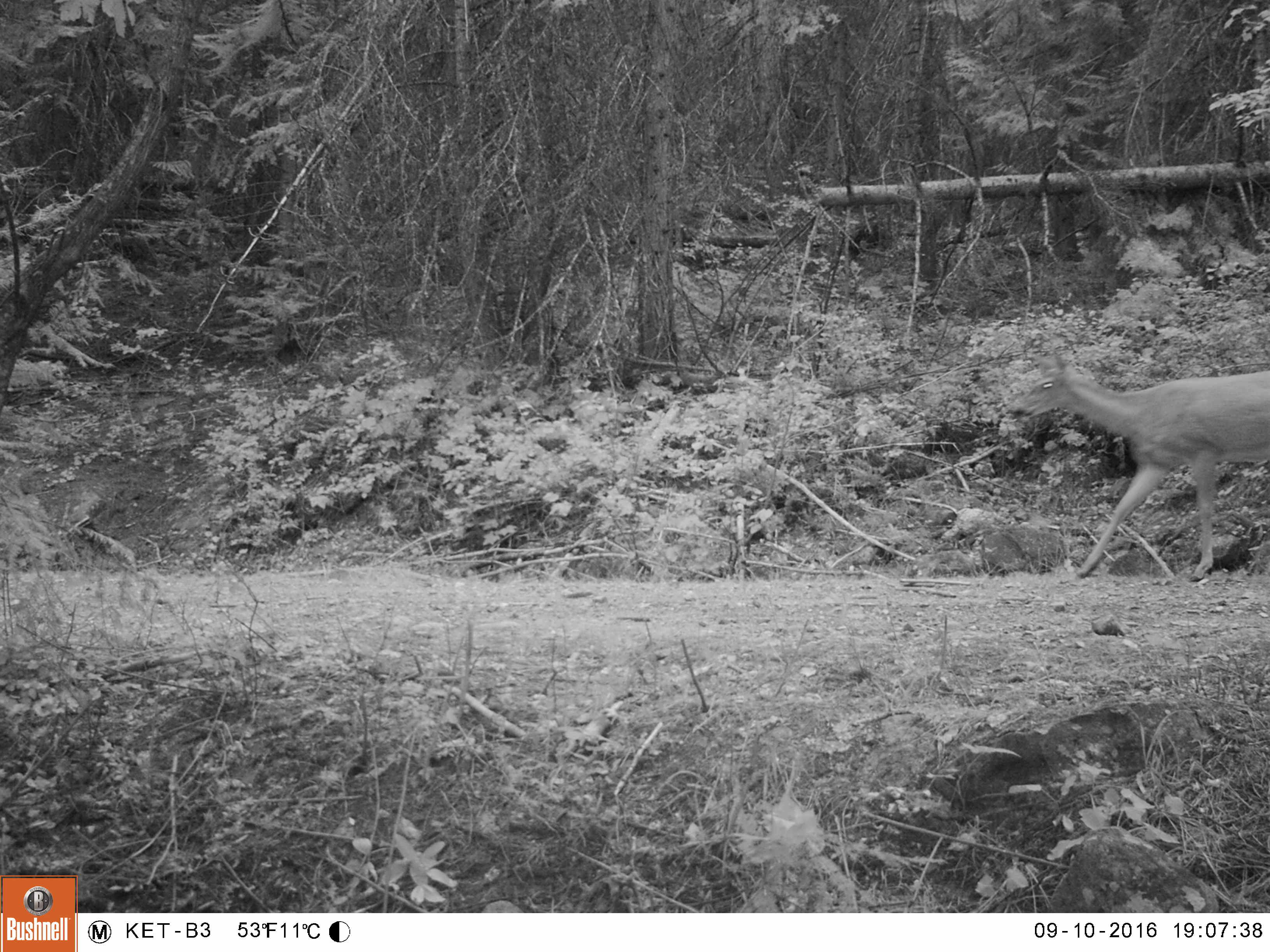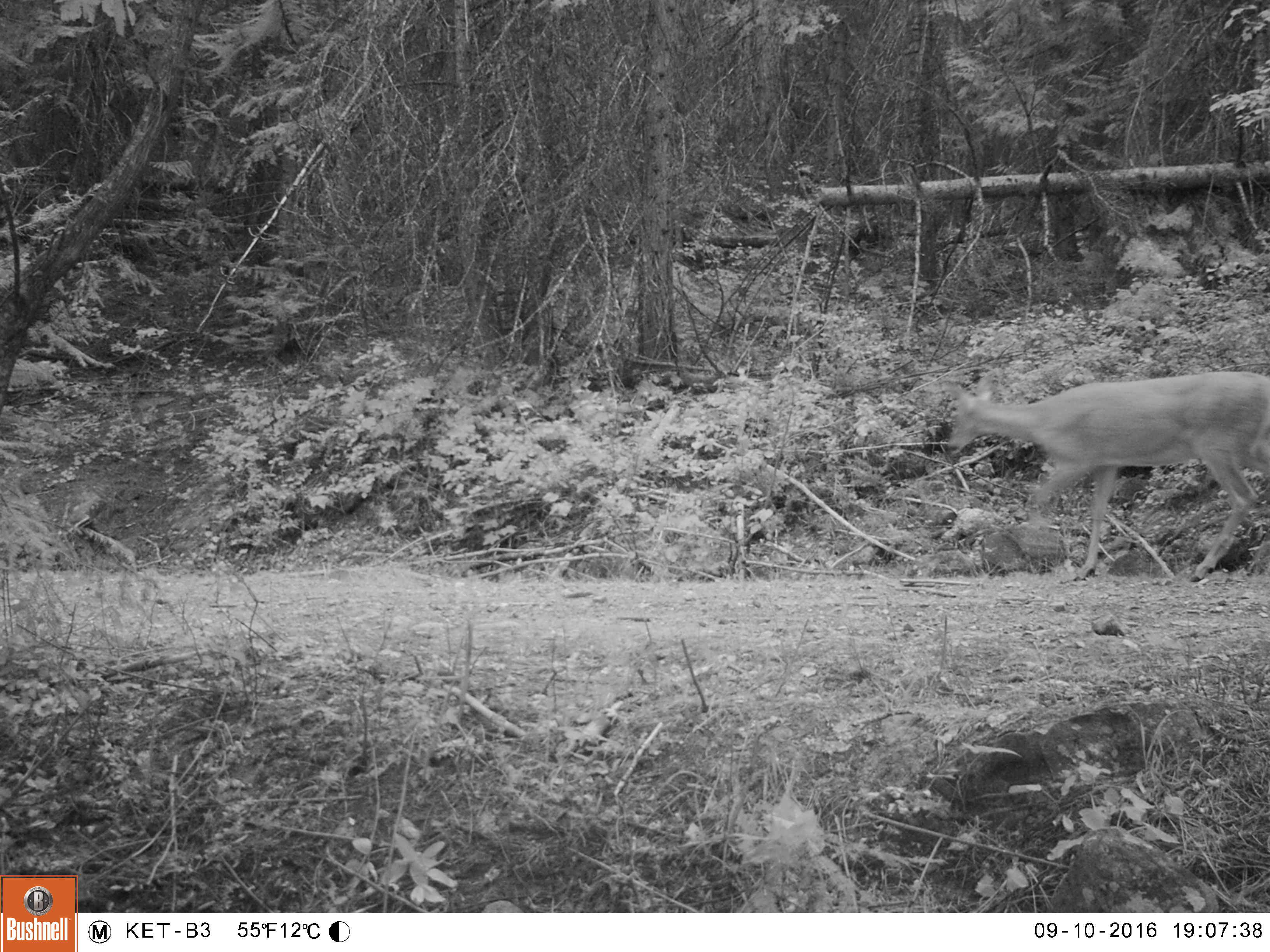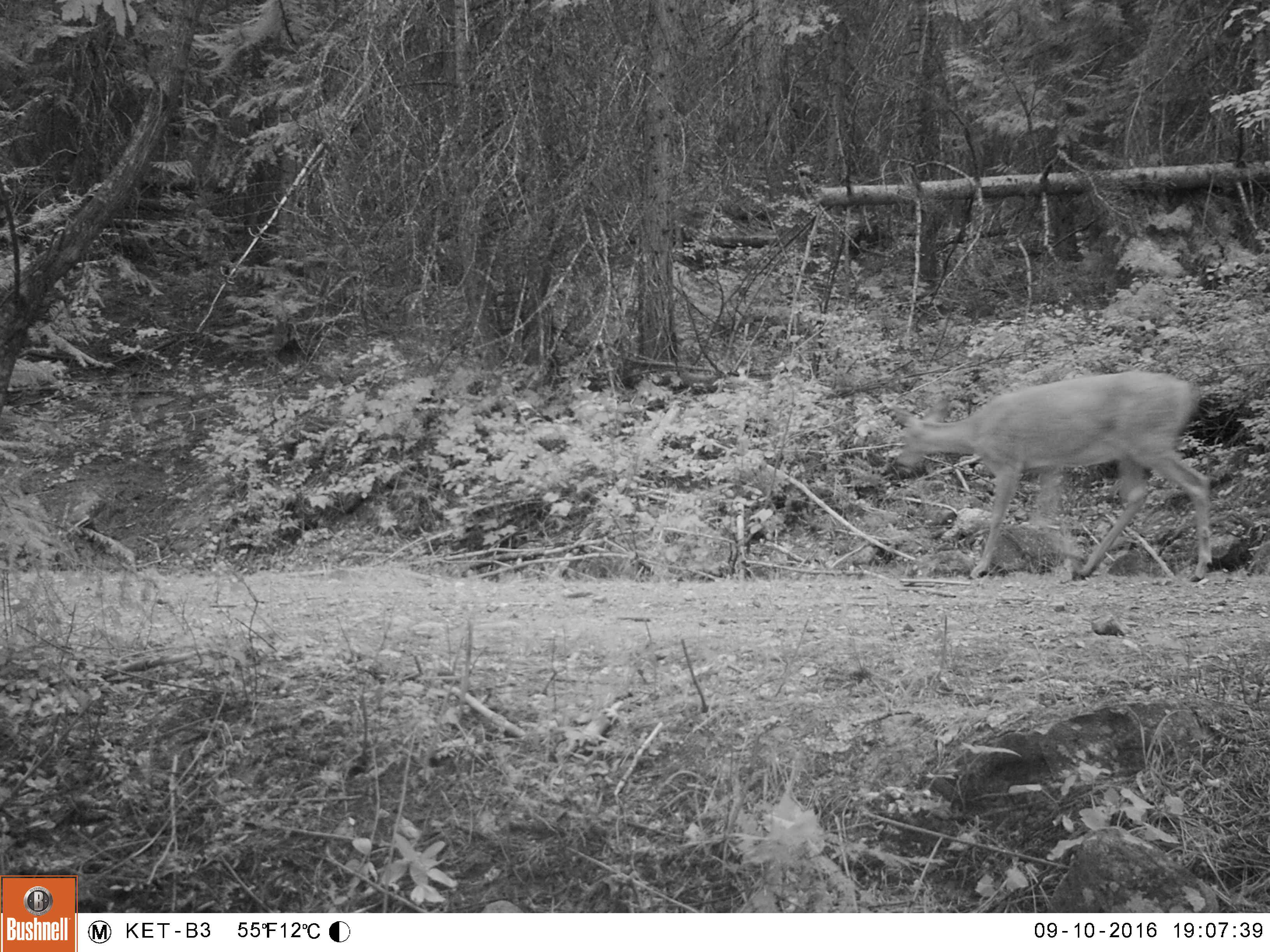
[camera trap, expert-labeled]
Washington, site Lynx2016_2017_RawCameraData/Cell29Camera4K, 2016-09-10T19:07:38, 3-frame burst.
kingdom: Animalia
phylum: Chordata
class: Mammalia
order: Artiodactyla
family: Cervidae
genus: Odocoileus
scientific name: Odocoileus virginianus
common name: white-tailed deer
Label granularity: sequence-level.